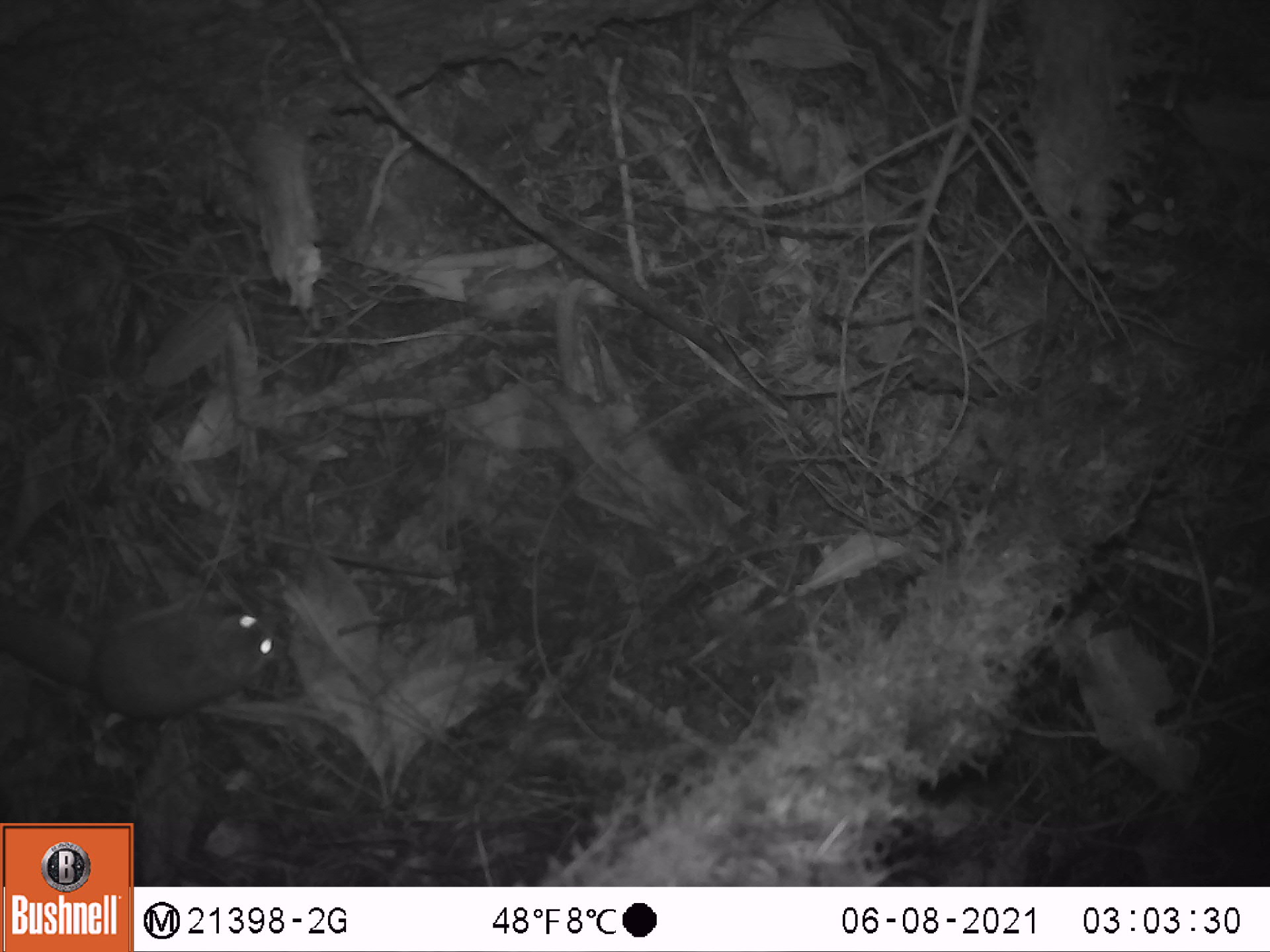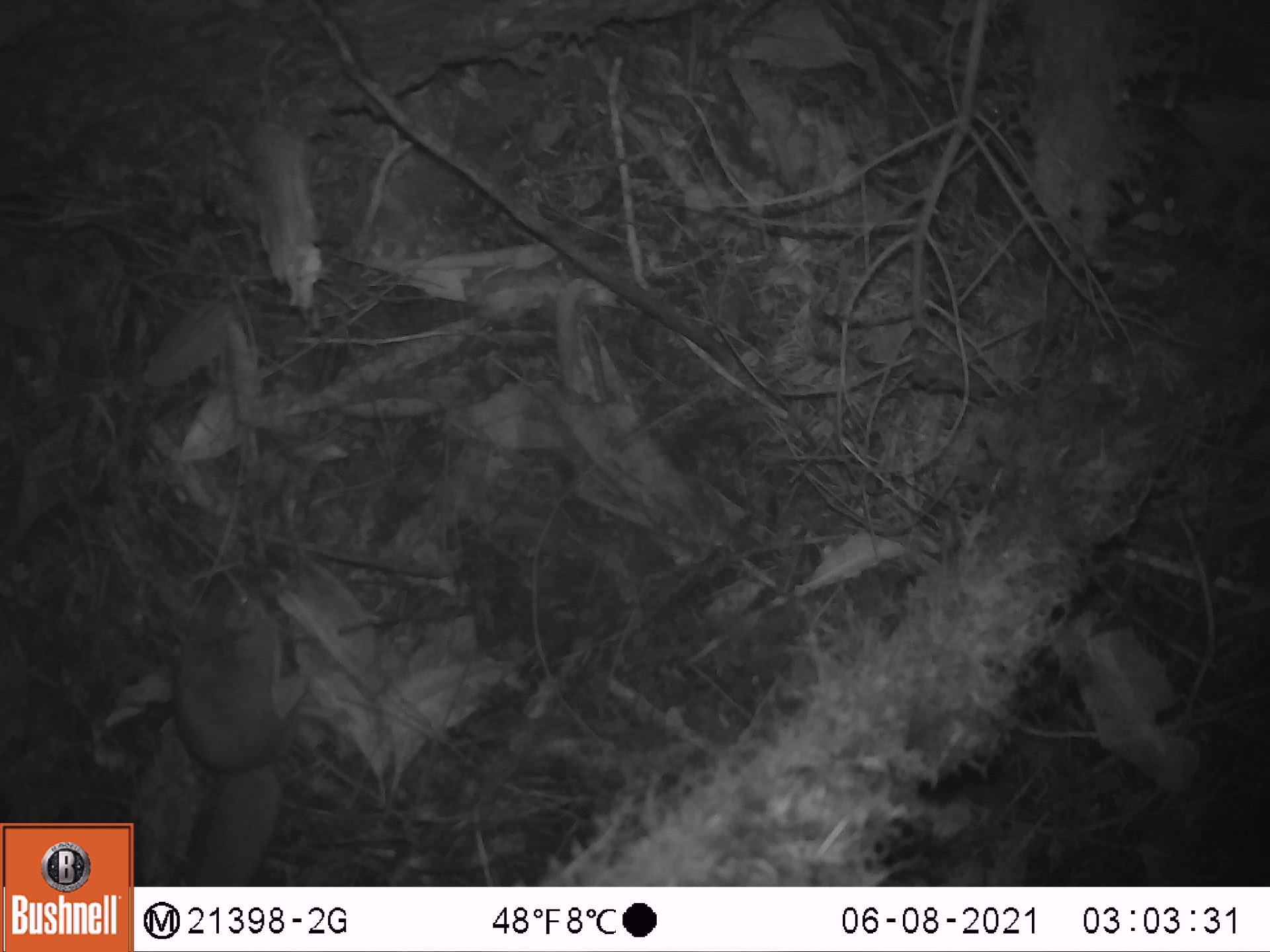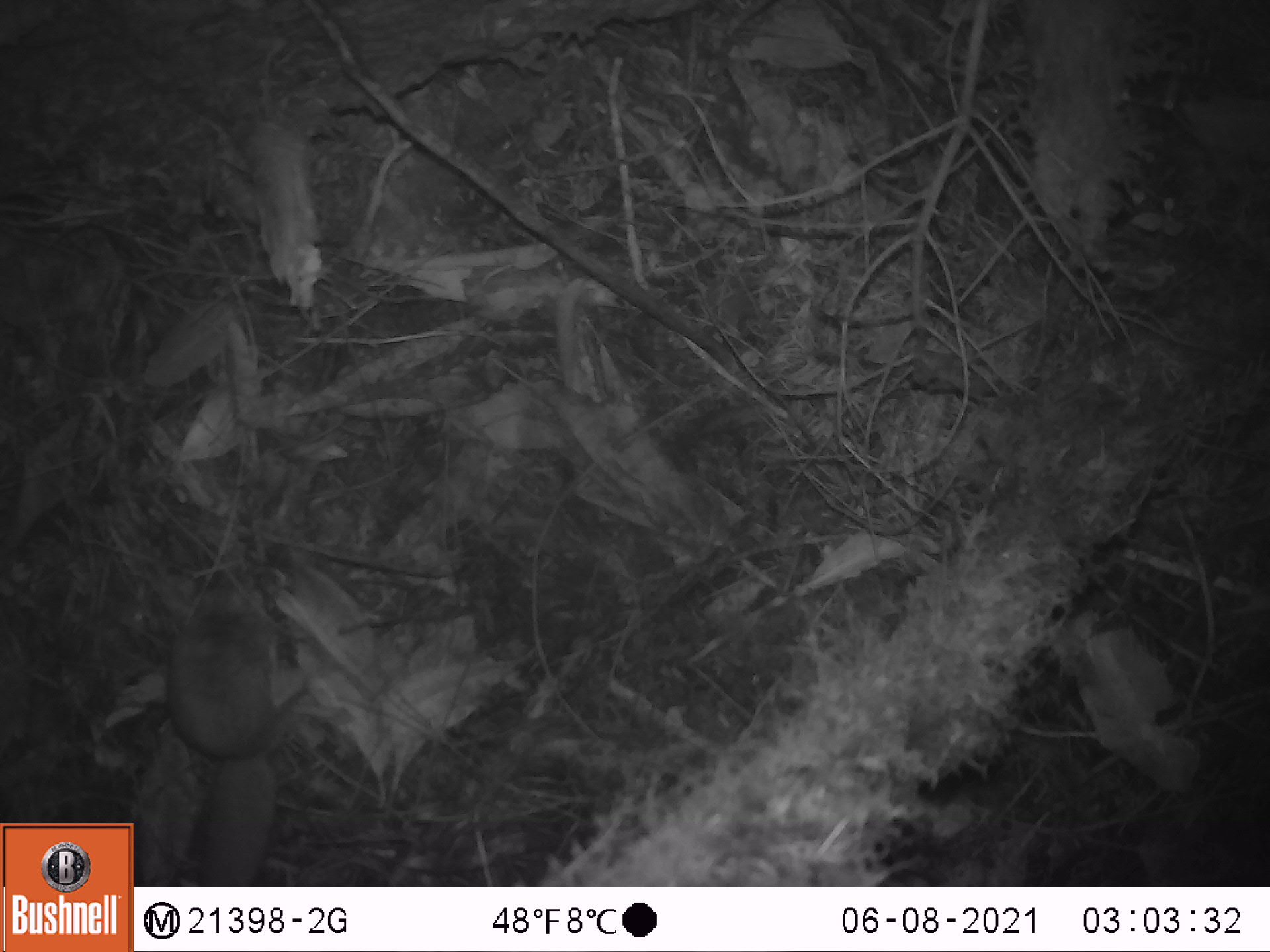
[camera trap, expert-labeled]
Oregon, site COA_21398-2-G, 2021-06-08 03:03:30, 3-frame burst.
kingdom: Animalia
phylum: Chordata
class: Mammalia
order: Rodentia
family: Sciuridae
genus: Glaucomys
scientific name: Glaucomys oregonensis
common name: humboldt's flying squirrel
Humboldt's flying squirrel (Glaucomys oregonensis).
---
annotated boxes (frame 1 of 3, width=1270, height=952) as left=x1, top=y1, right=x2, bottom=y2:
humboldt's flying squirrel: left=3, top=598, right=290, bottom=719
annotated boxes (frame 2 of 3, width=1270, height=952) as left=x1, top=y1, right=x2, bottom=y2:
humboldt's flying squirrel: left=174, top=577, right=315, bottom=881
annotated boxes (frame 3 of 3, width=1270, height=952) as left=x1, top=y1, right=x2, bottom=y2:
humboldt's flying squirrel: left=172, top=559, right=320, bottom=880